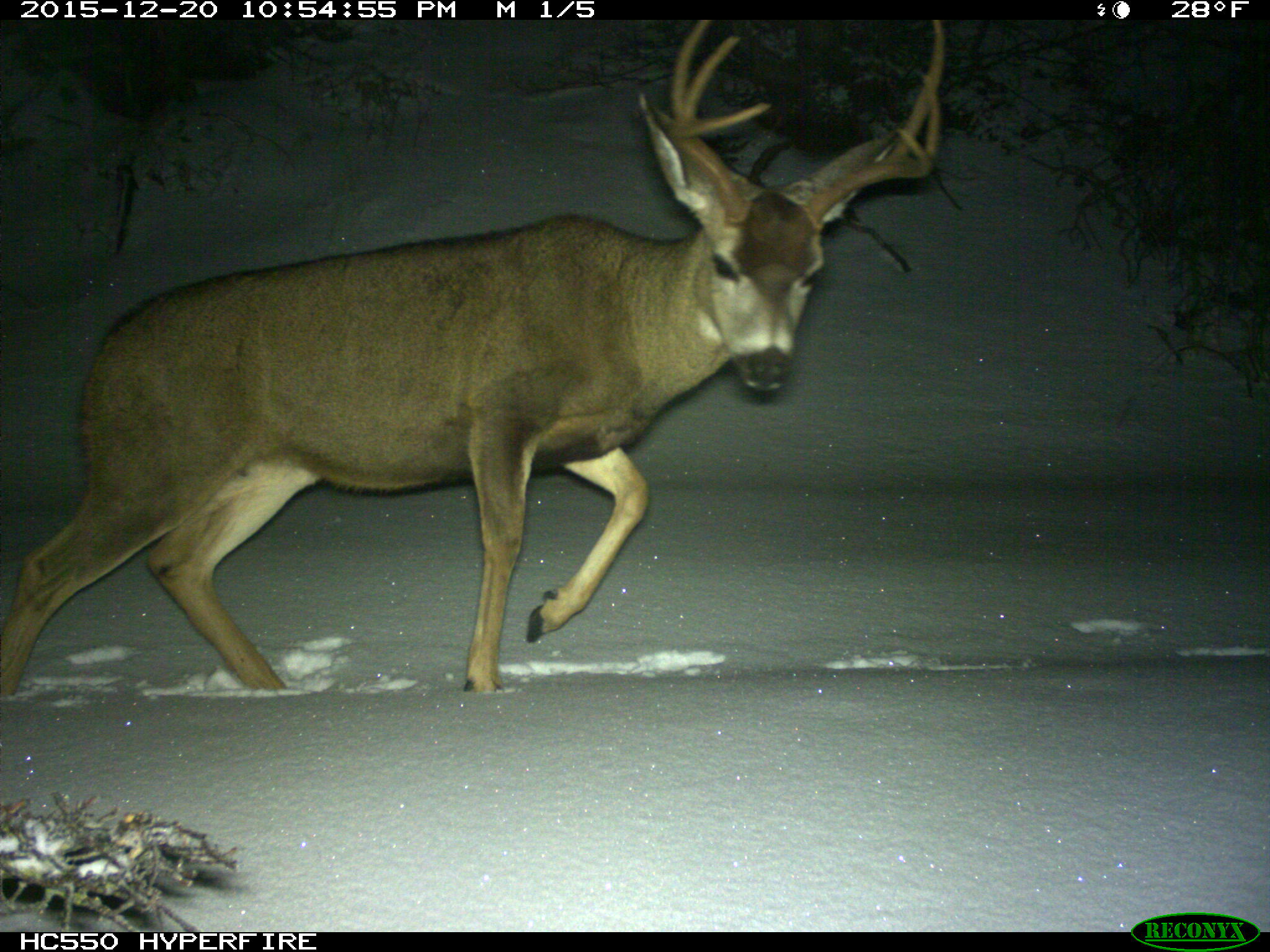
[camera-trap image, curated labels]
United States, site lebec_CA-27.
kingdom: Animalia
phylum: Chordata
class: Mammalia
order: Artiodactyla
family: Cervidae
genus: Odocoileus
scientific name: Odocoileus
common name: deer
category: unidentified deer